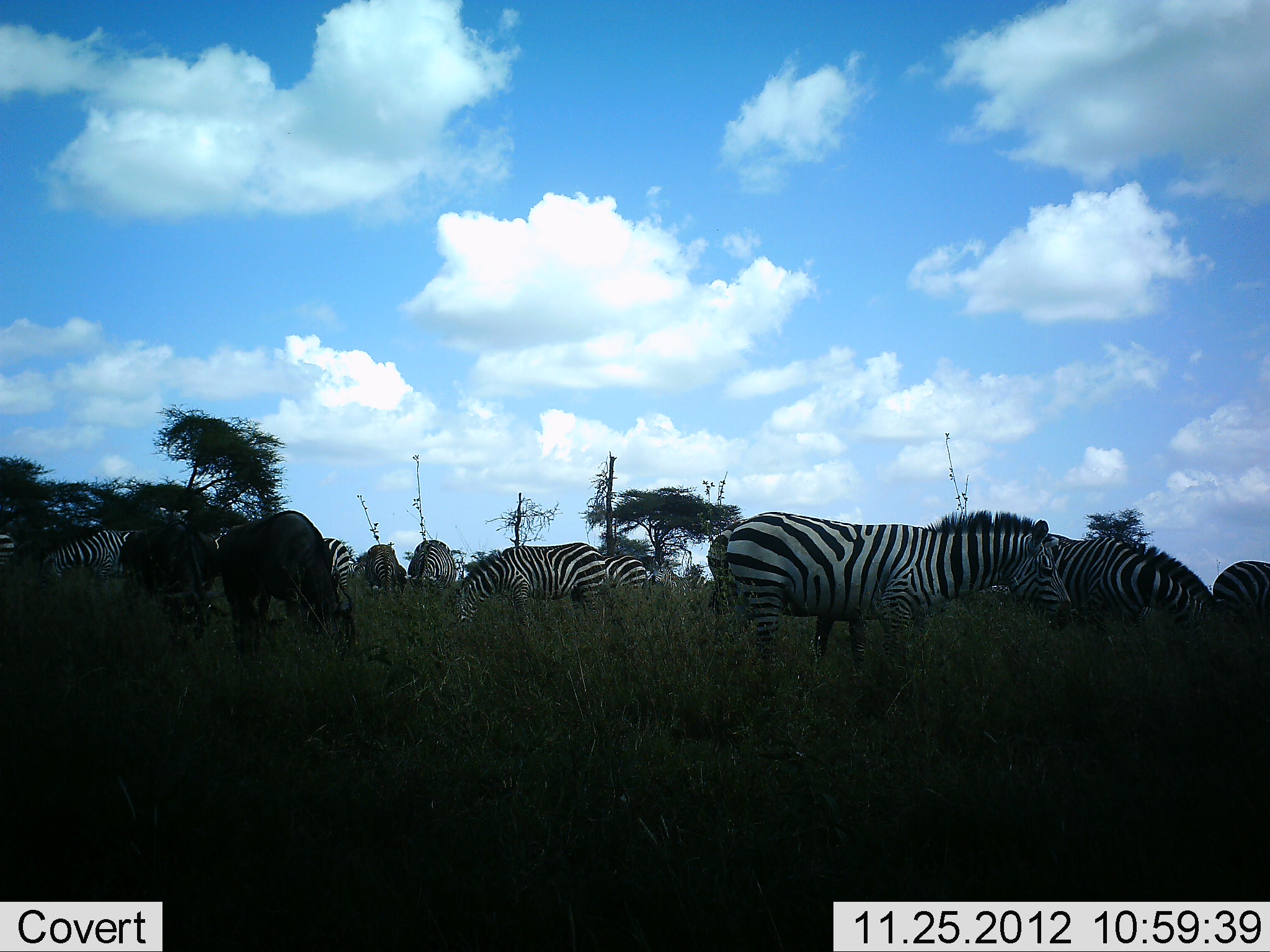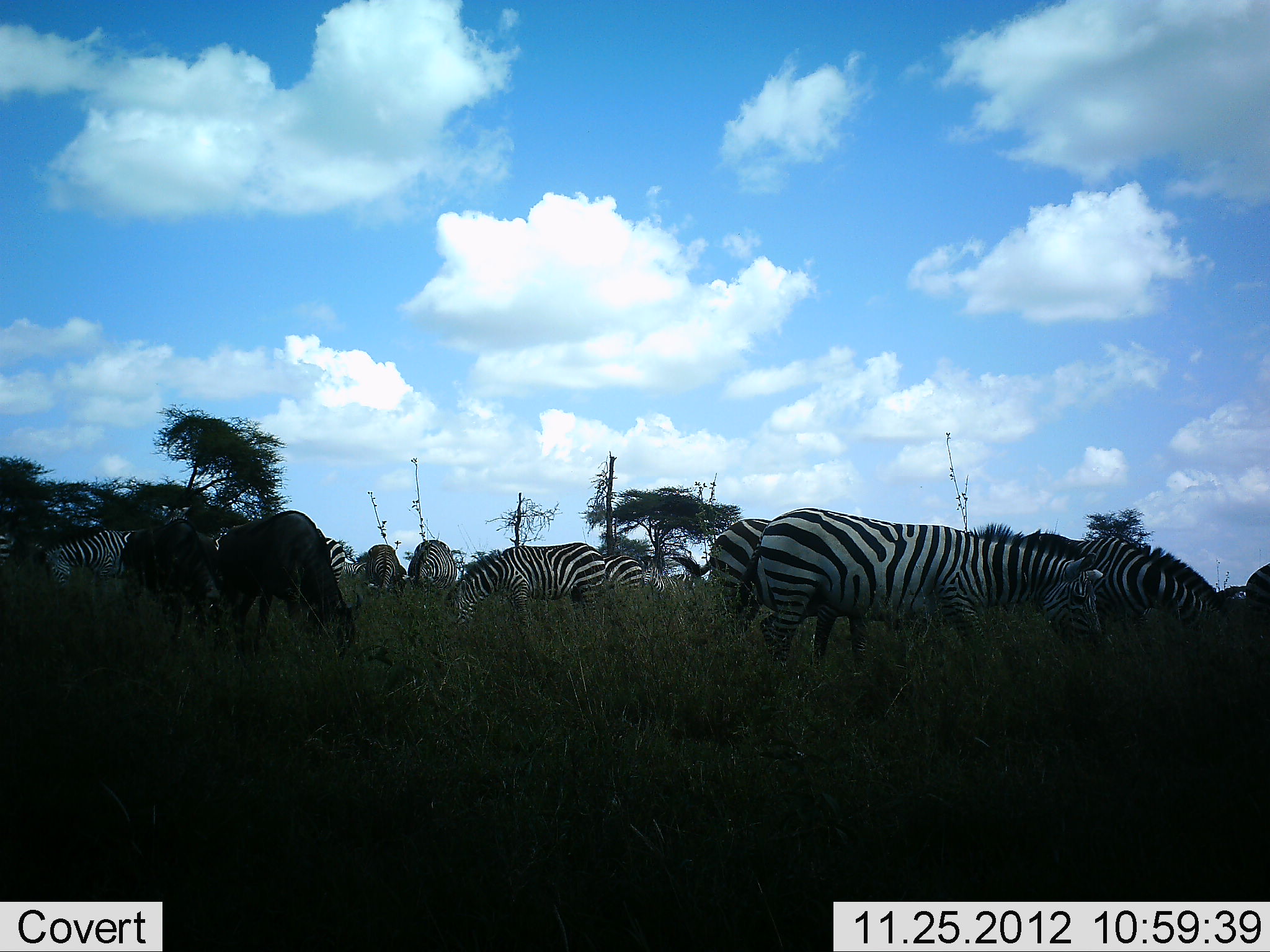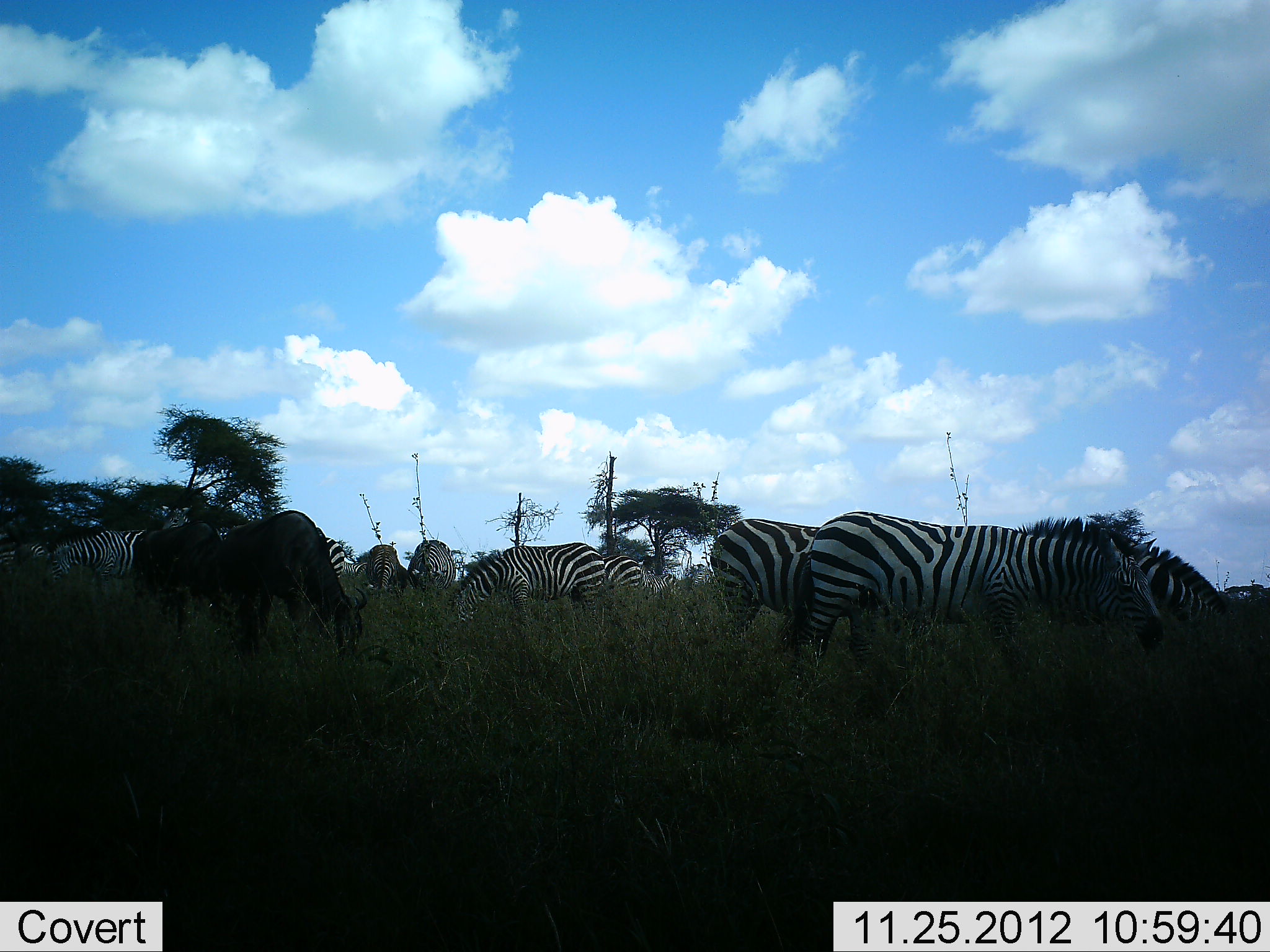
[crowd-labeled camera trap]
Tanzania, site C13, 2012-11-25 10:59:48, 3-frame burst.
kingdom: Animalia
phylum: Chordata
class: Mammalia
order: Artiodactyla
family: Bovidae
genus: Connochaetes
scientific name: Connochaetes taurinus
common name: blue wildebeest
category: wildebeest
Wildebeest (blue wildebeest) (Connochaetes taurinus), count 2. Behavior (volunteer vote fractions): standing 10%, resting 0%, moving 0%, interacting 0%. Young present (vote fraction): 10%. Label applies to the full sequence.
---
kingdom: Animalia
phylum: Chordata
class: Mammalia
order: Perissodactyla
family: Equidae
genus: Equus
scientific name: Equus quagga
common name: plains zebra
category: zebra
Zebra (plains zebra) (Equus quagga), count 11-50. Behavior (volunteer vote fractions): standing 24%, resting 6%, moving 18%, interacting 6%. Young present (vote fraction): 0%. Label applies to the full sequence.